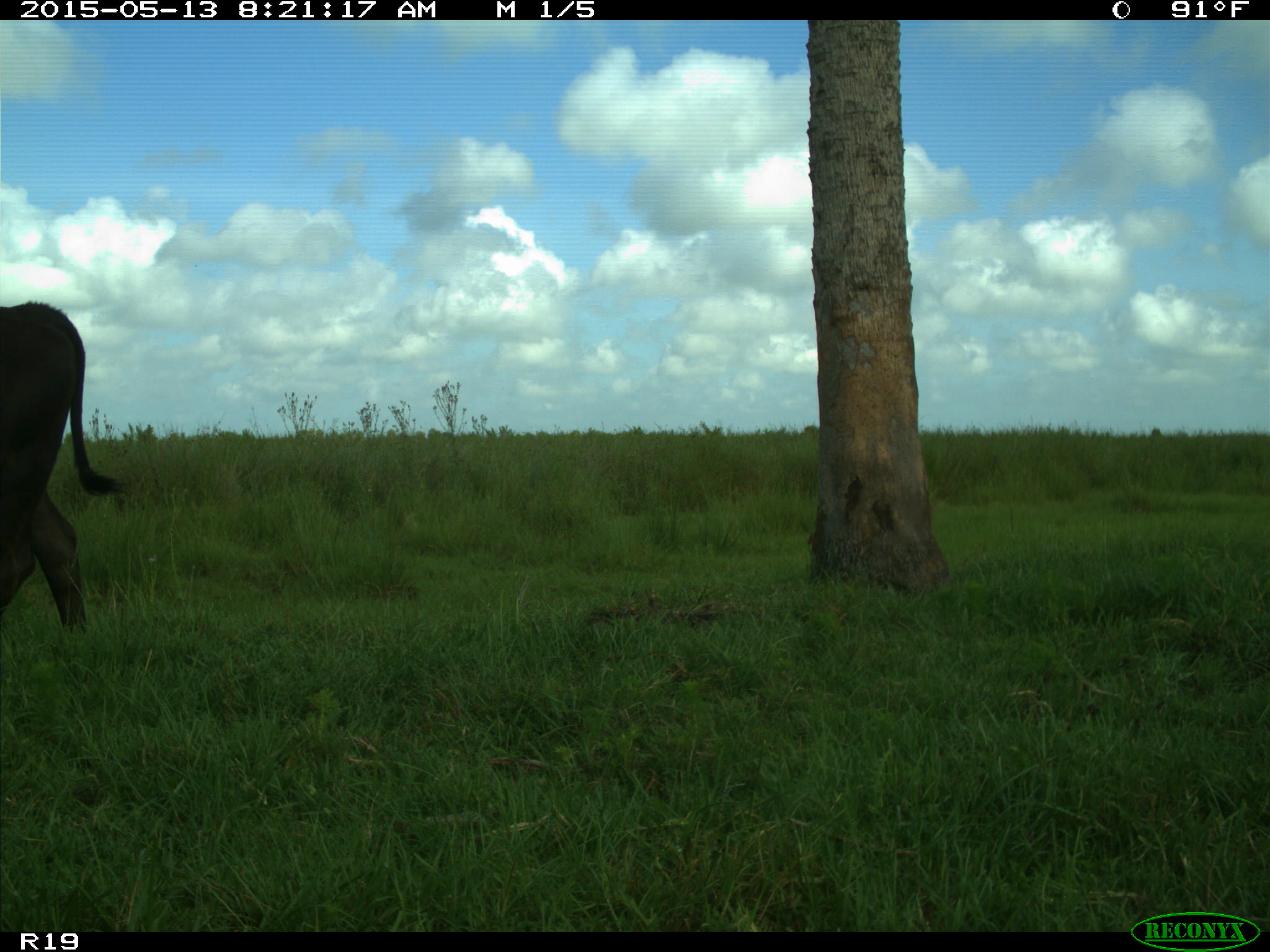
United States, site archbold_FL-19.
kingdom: Animalia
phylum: Chordata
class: Mammalia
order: Artiodactyla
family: Bovidae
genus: Bos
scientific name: Bos taurus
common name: domestic cow